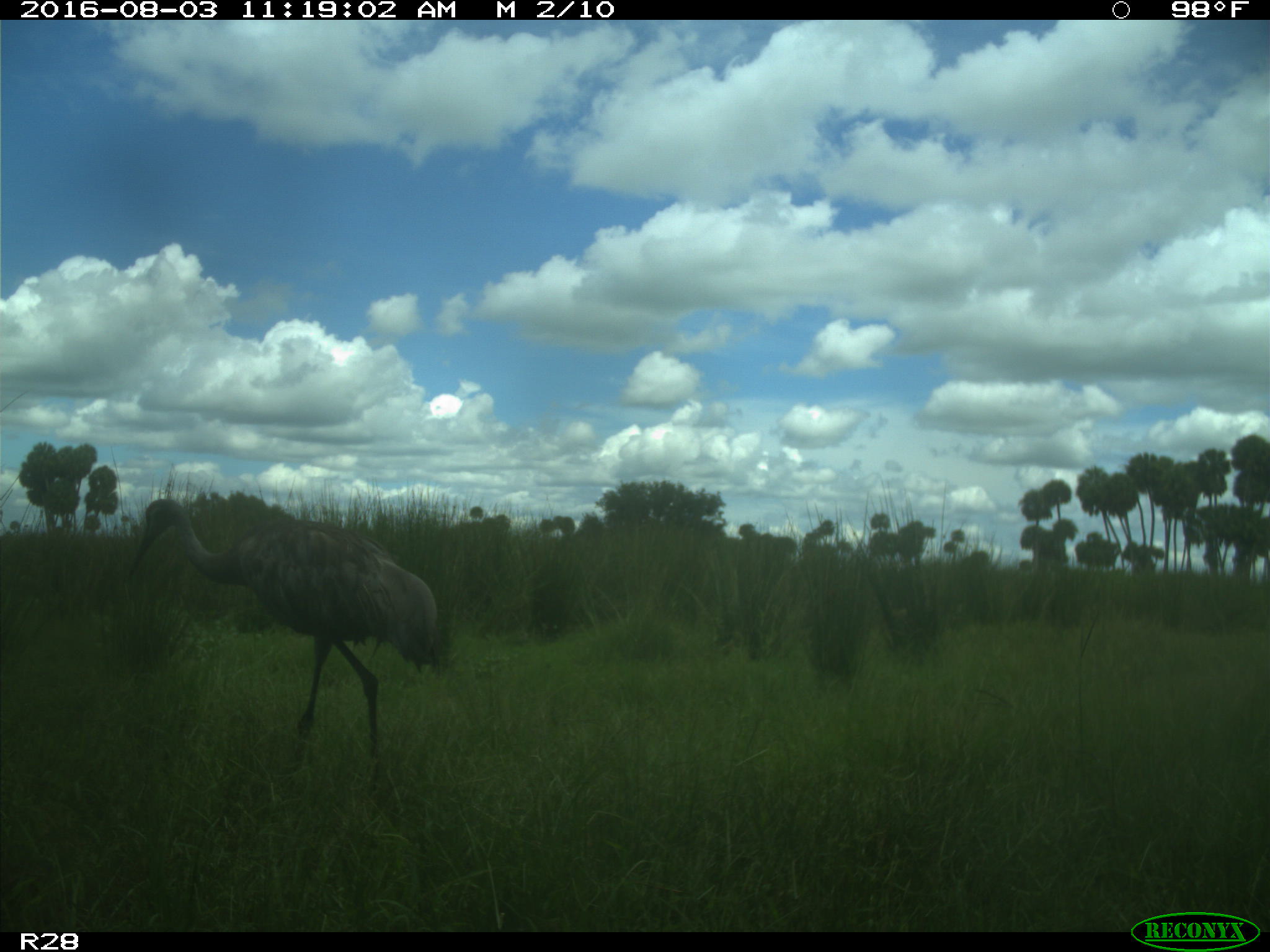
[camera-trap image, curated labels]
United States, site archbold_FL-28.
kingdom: Animalia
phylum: Chordata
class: Aves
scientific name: Aves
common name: birds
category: unidentified bird